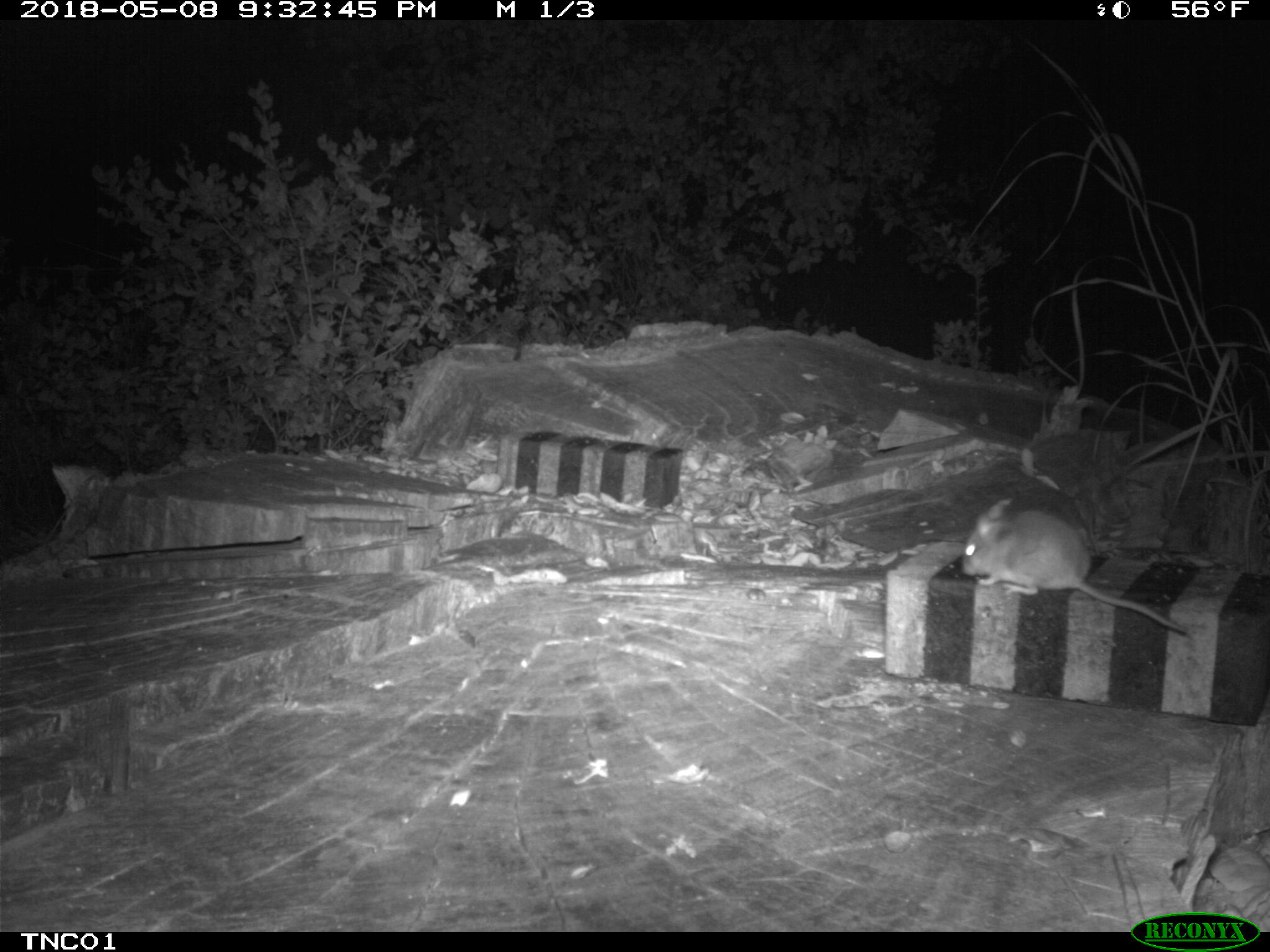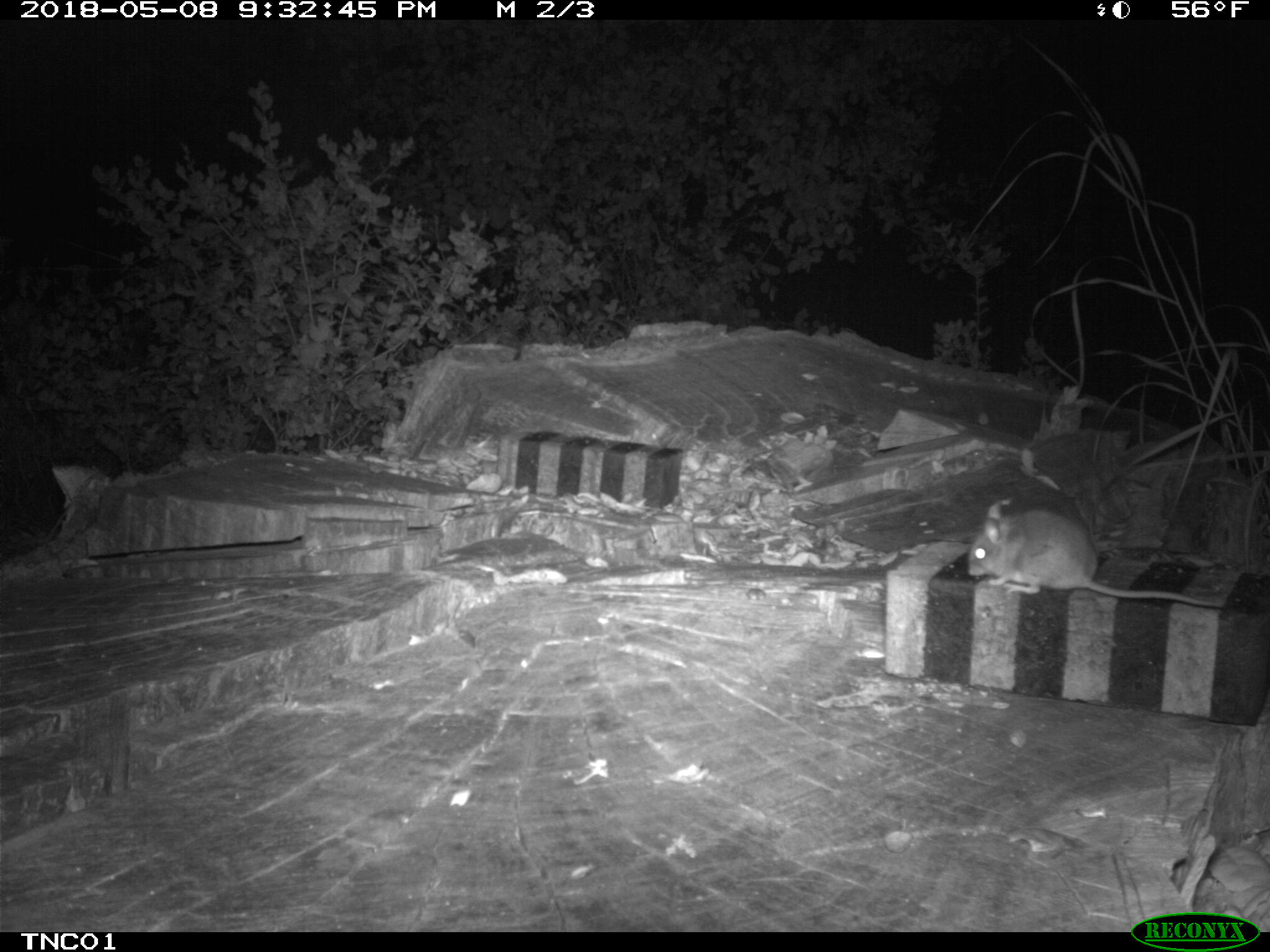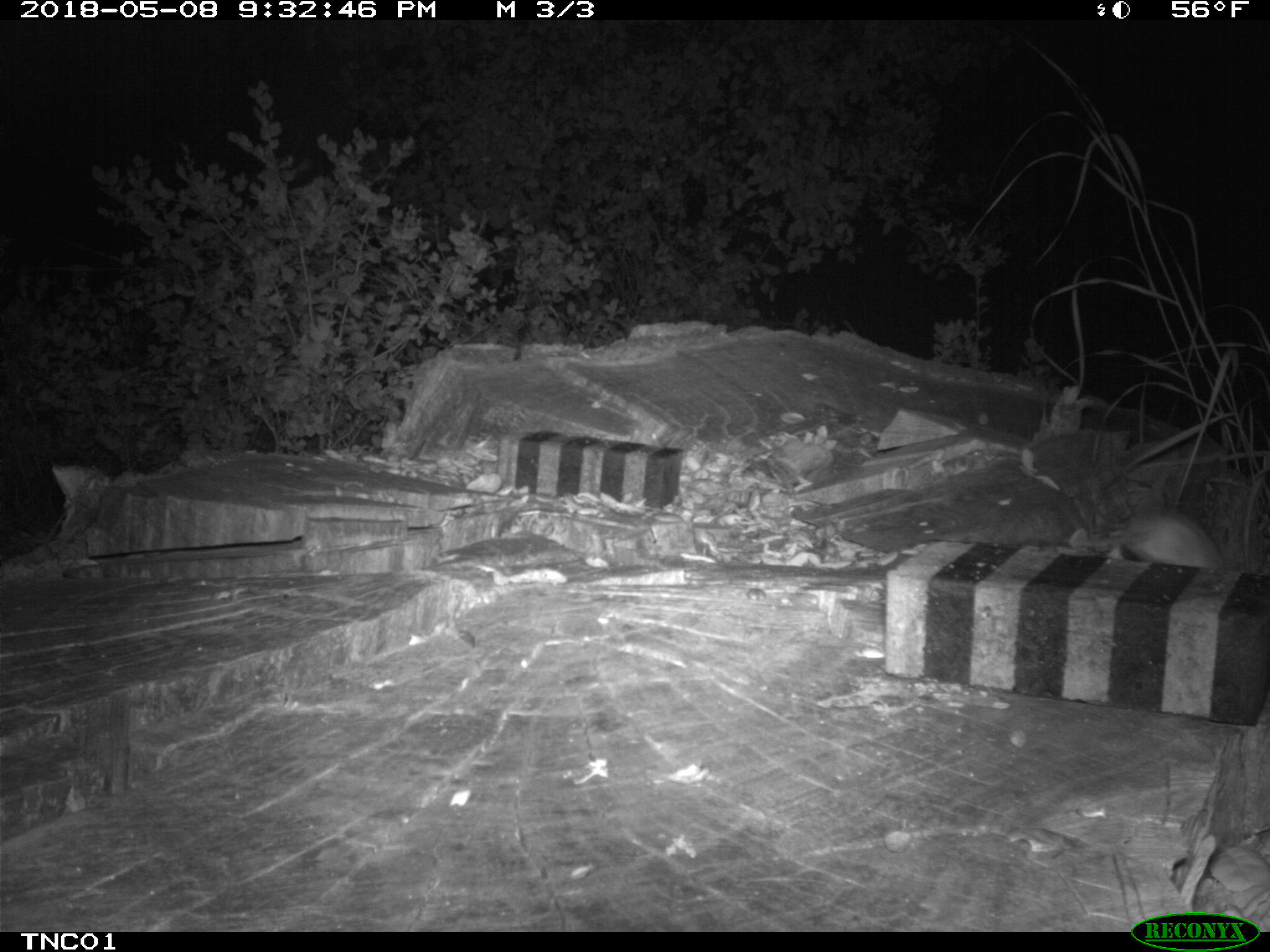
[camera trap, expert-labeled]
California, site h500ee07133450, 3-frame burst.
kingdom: Animalia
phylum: Chordata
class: Mammalia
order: Rodentia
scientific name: Rodentia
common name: rodent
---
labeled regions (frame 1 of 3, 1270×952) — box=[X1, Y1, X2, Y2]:
rodent: box=[961, 502, 1188, 633]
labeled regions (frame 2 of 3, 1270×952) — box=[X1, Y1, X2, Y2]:
rodent: box=[966, 497, 1229, 606]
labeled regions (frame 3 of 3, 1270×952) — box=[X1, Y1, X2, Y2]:
rodent: box=[1066, 506, 1227, 570]